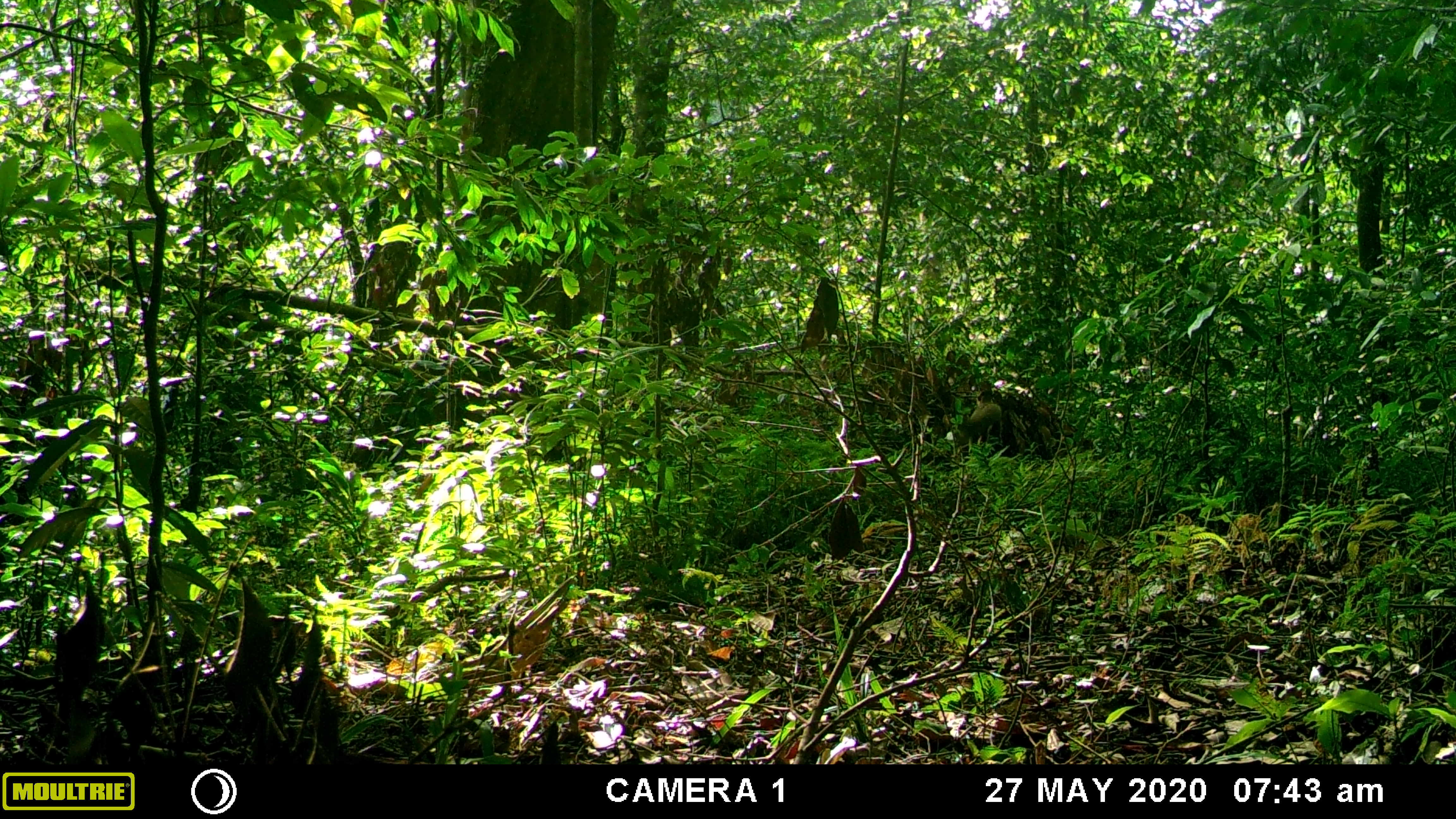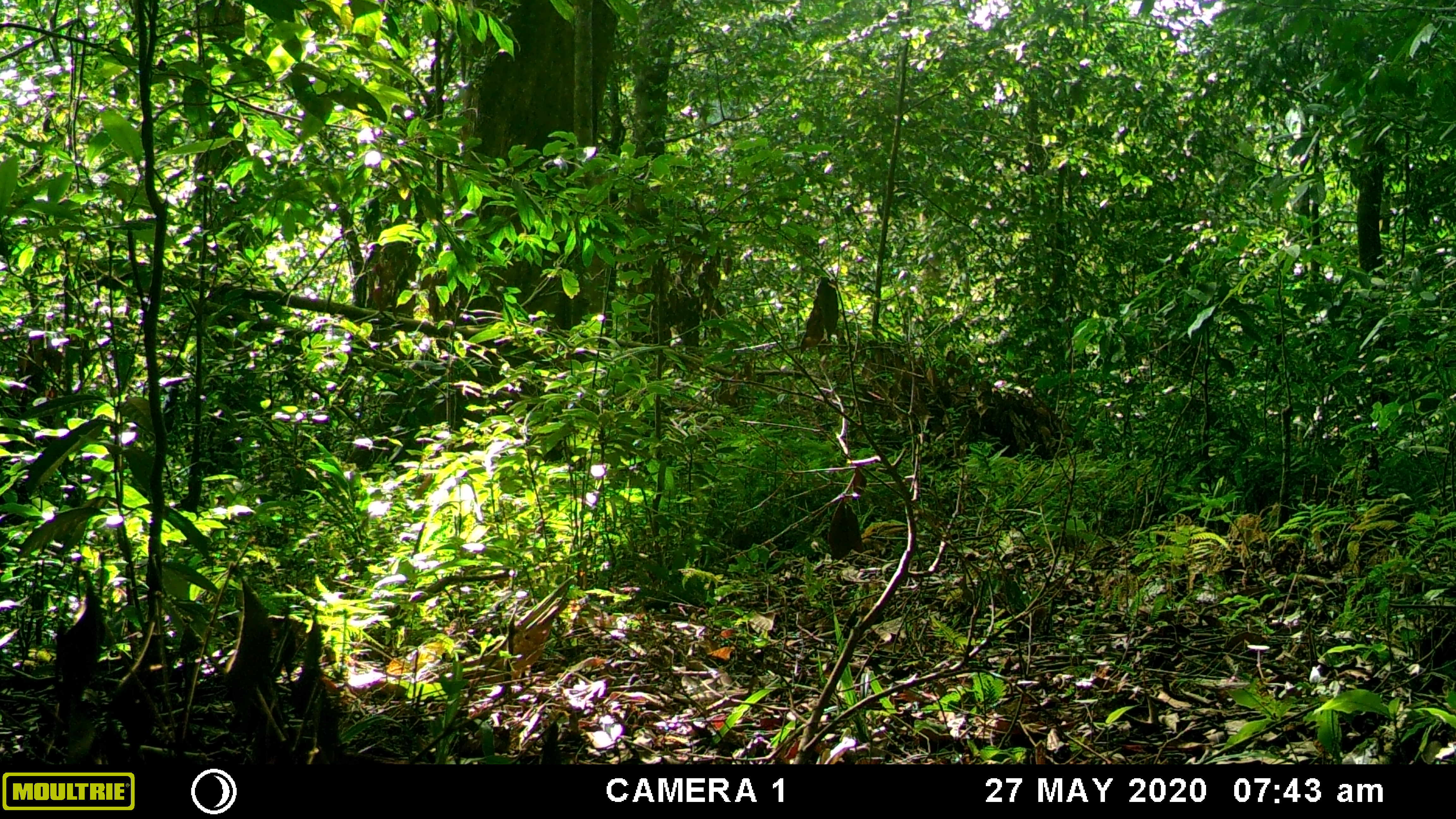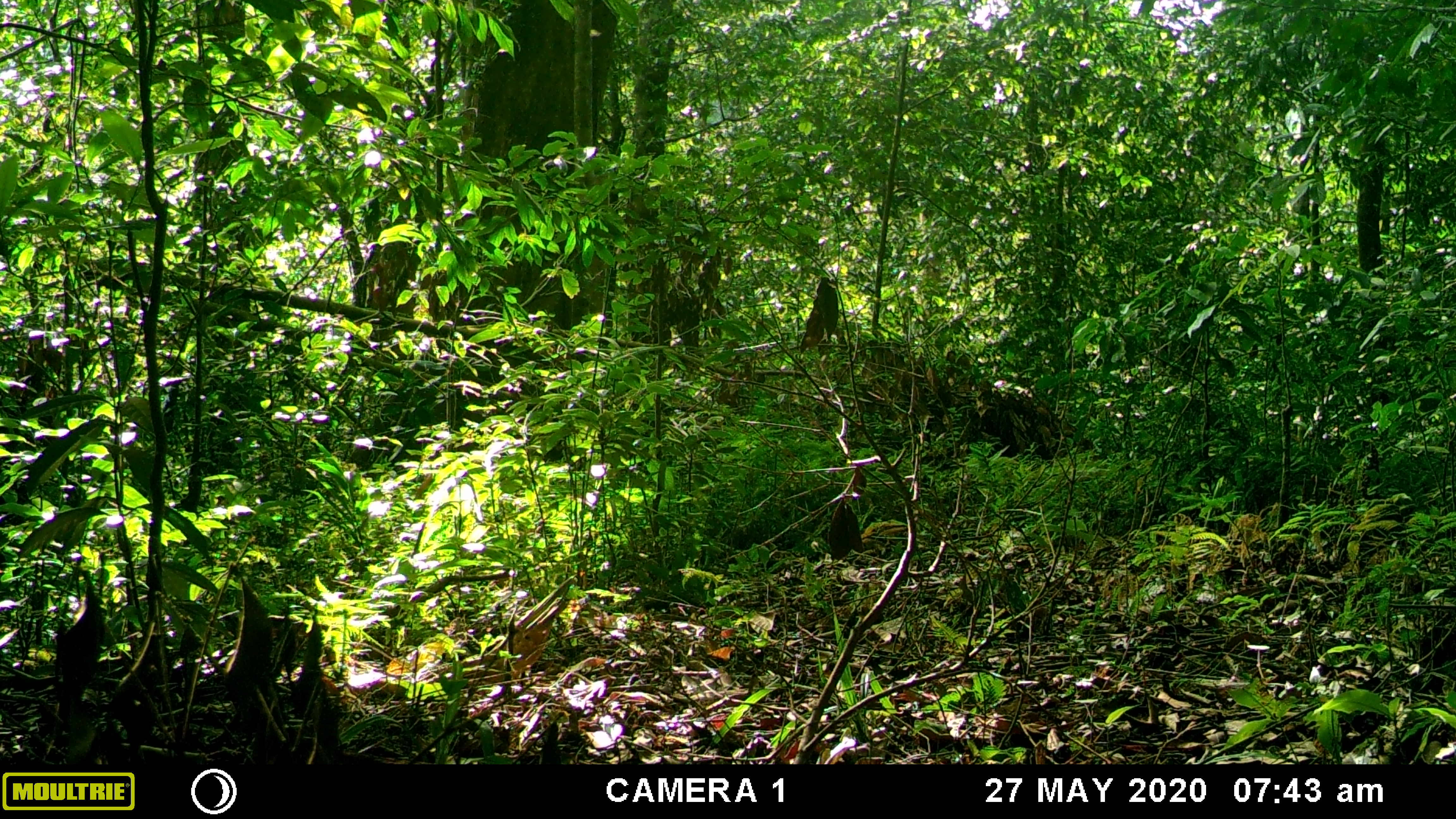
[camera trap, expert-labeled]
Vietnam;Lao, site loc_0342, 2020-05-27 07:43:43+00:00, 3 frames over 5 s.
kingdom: Animalia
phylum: Chordata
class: Mammalia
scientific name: Mammalia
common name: mammal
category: unidentified small mammal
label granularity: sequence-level